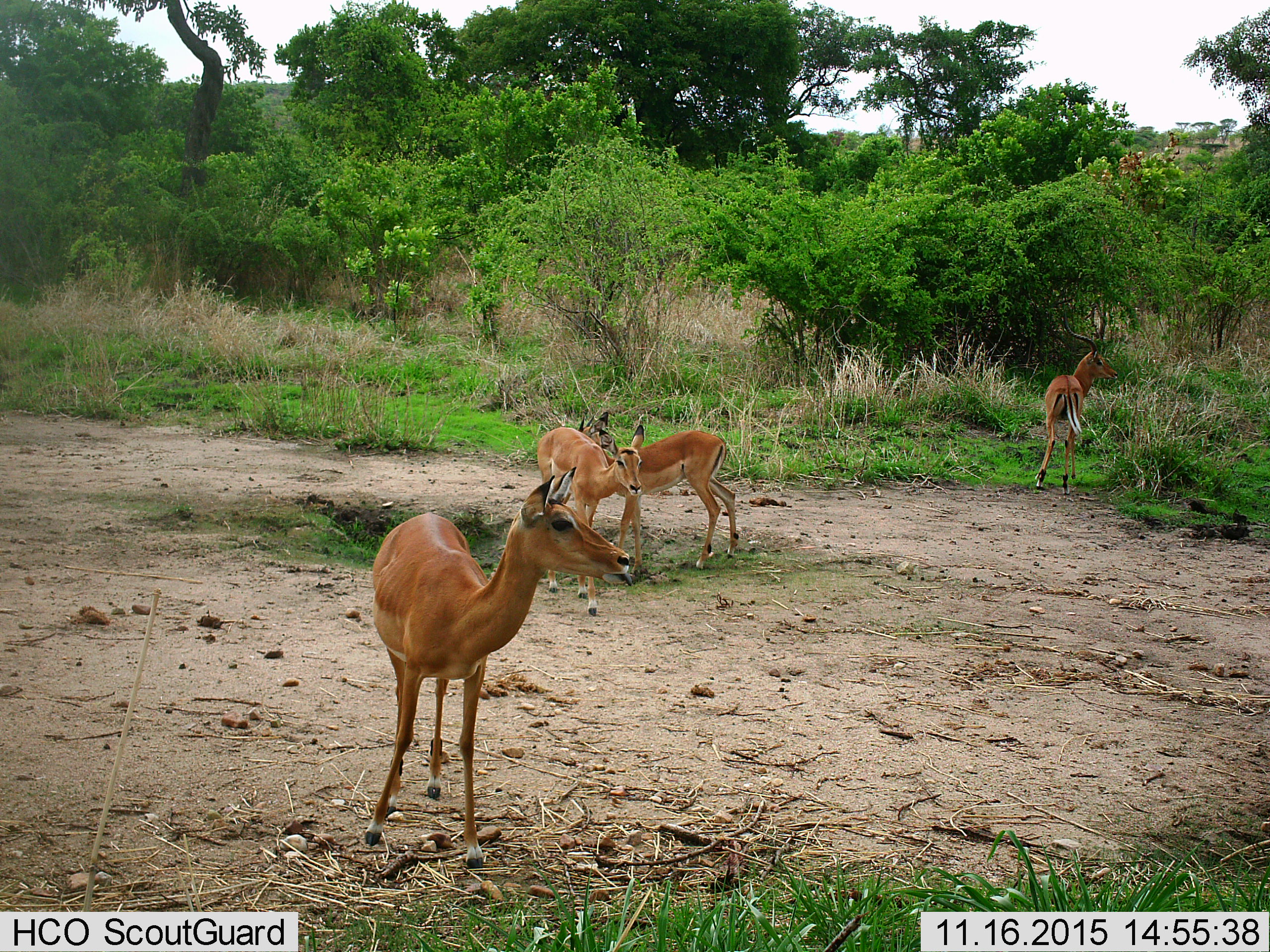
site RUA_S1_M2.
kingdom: Animalia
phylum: Chordata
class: Mammalia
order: Artiodactyla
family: Bovidae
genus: Aepyceros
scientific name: Aepyceros melampus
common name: impala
Impala (Aepyceros melampus), count 4. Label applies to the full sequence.